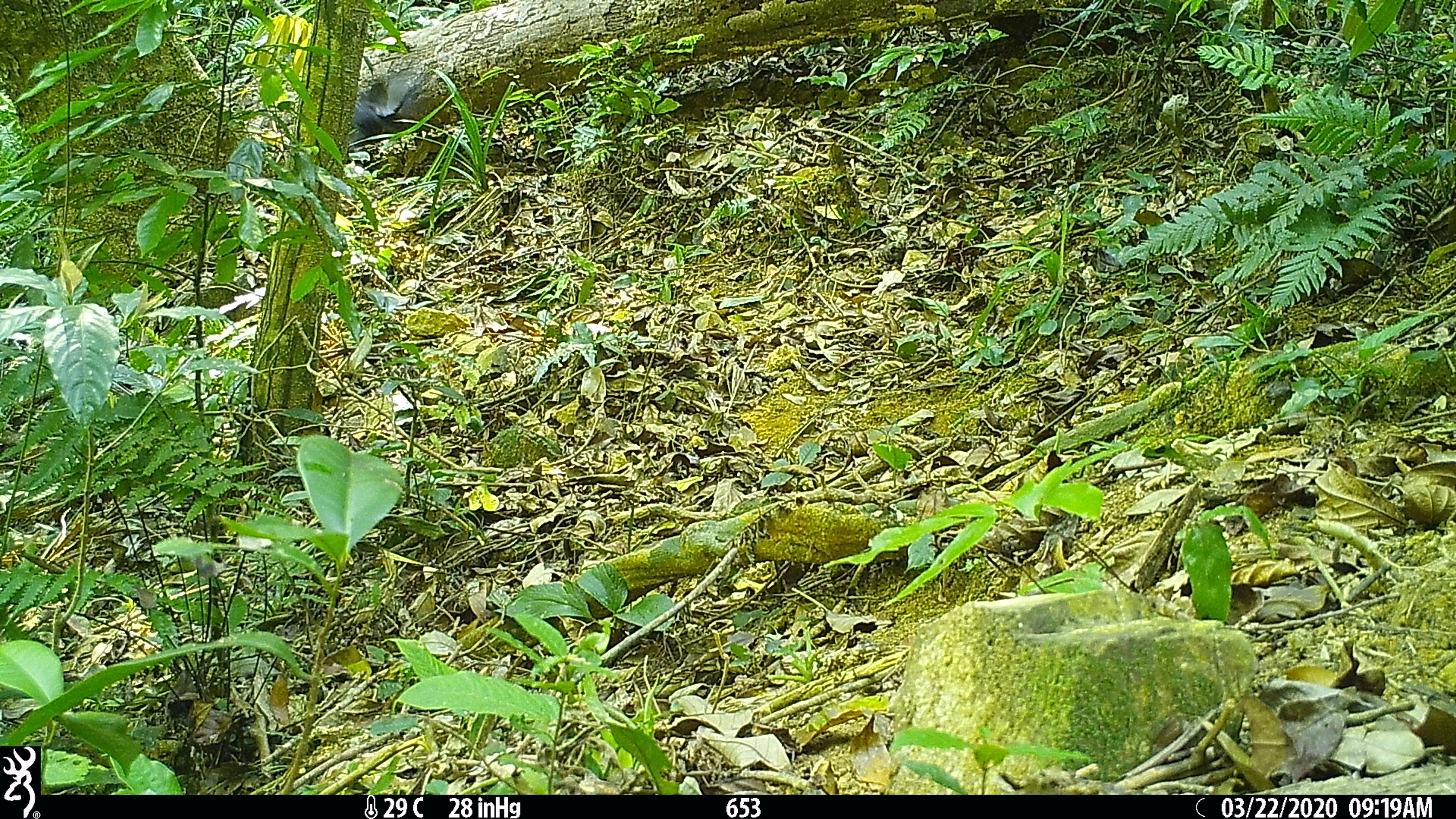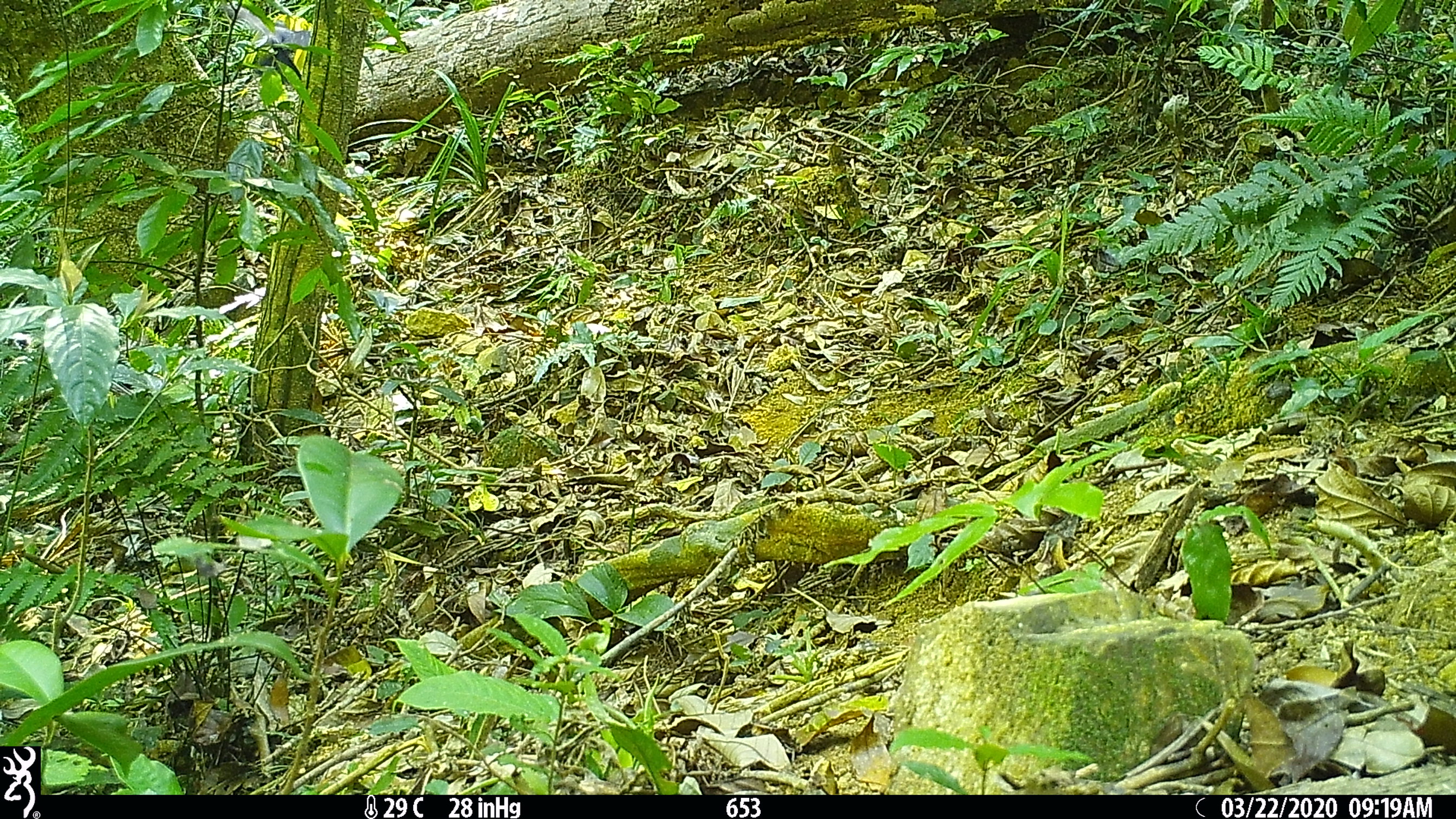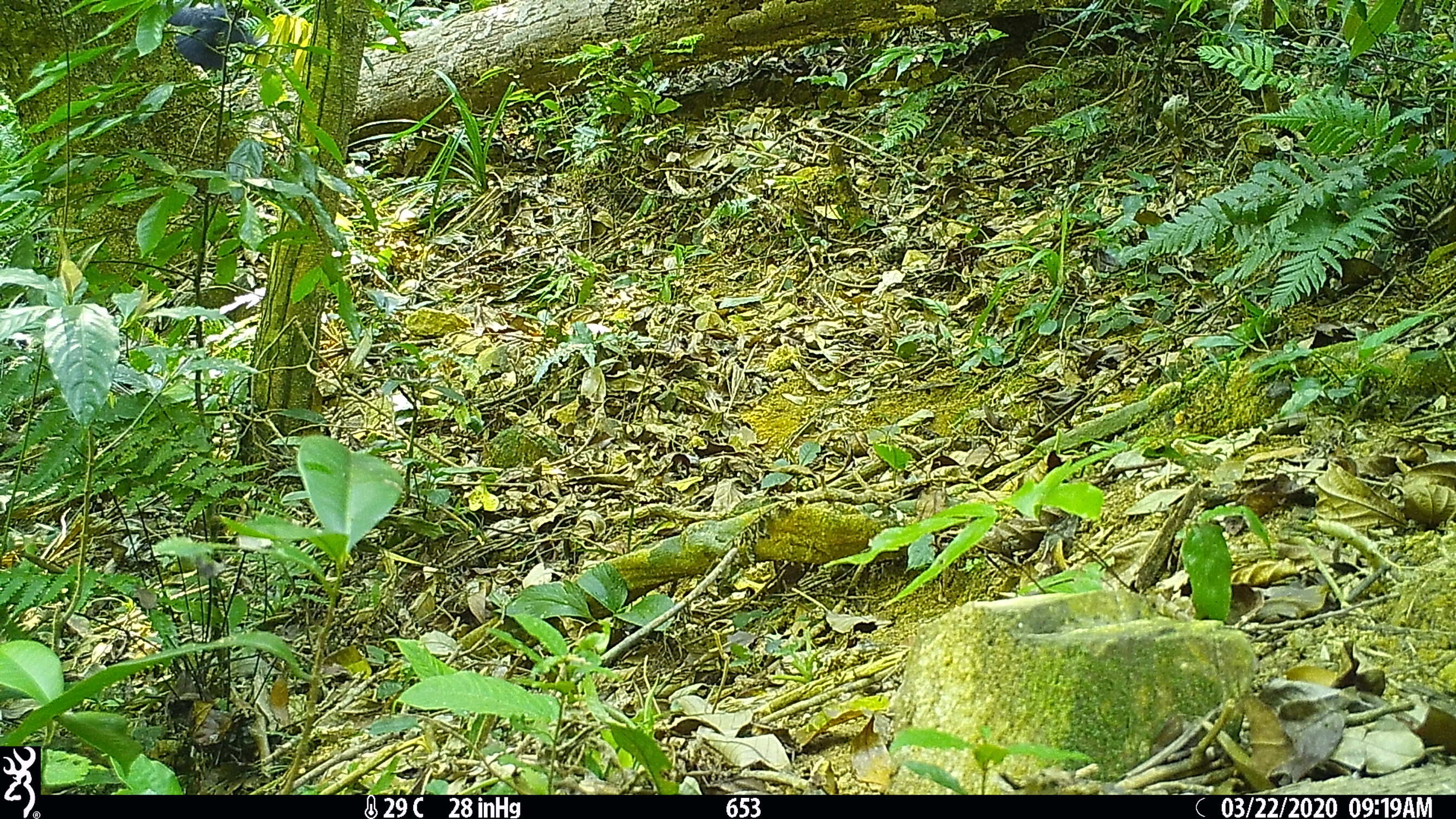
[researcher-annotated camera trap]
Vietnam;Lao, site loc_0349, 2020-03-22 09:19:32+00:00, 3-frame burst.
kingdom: Animalia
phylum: Chordata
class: Aves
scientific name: Aves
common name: bird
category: unidentified bird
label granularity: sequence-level